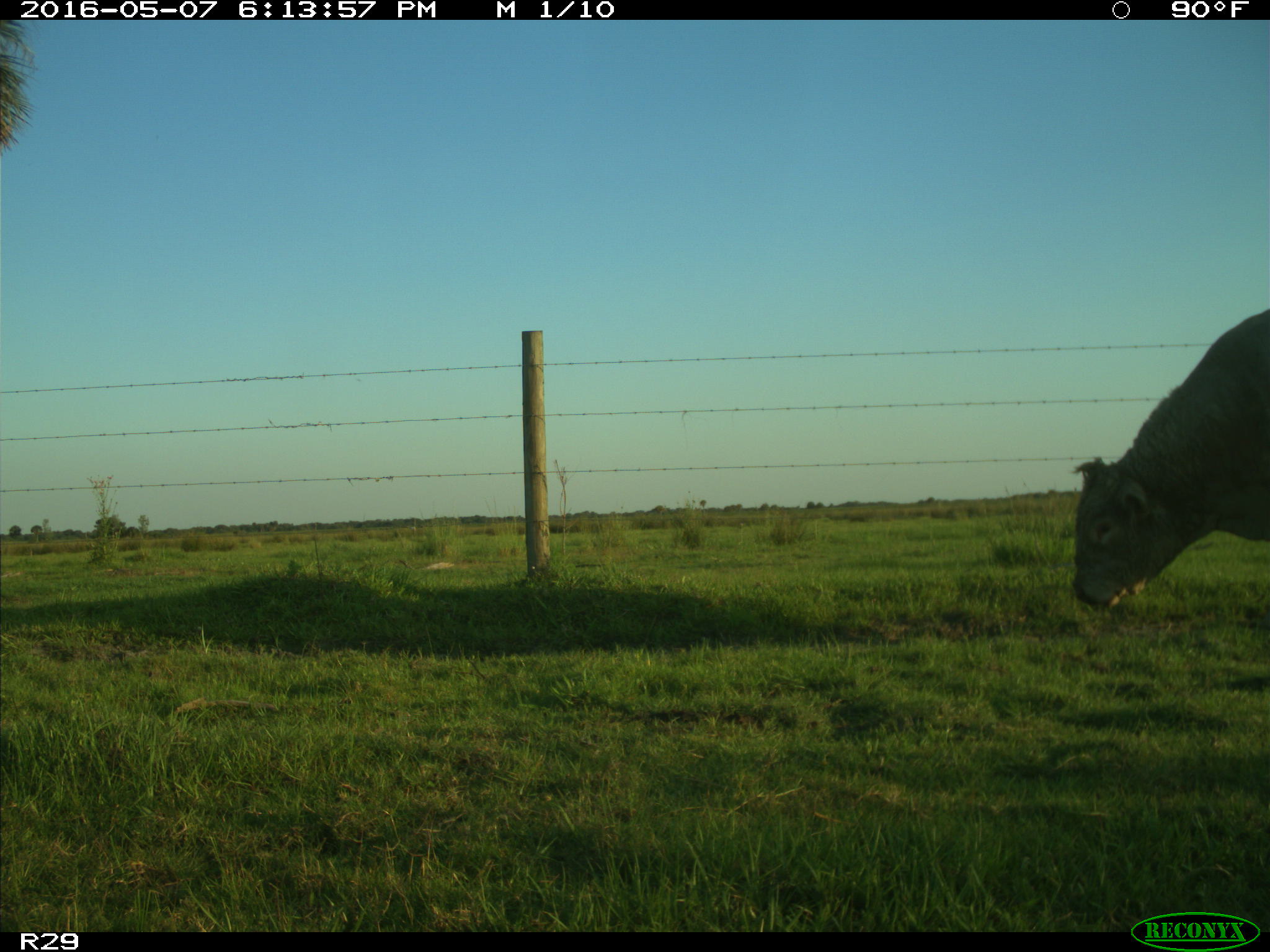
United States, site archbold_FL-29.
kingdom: Animalia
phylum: Chordata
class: Mammalia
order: Artiodactyla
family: Bovidae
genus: Bos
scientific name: Bos taurus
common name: domestic cow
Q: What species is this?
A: Bos taurus (domestic cow).